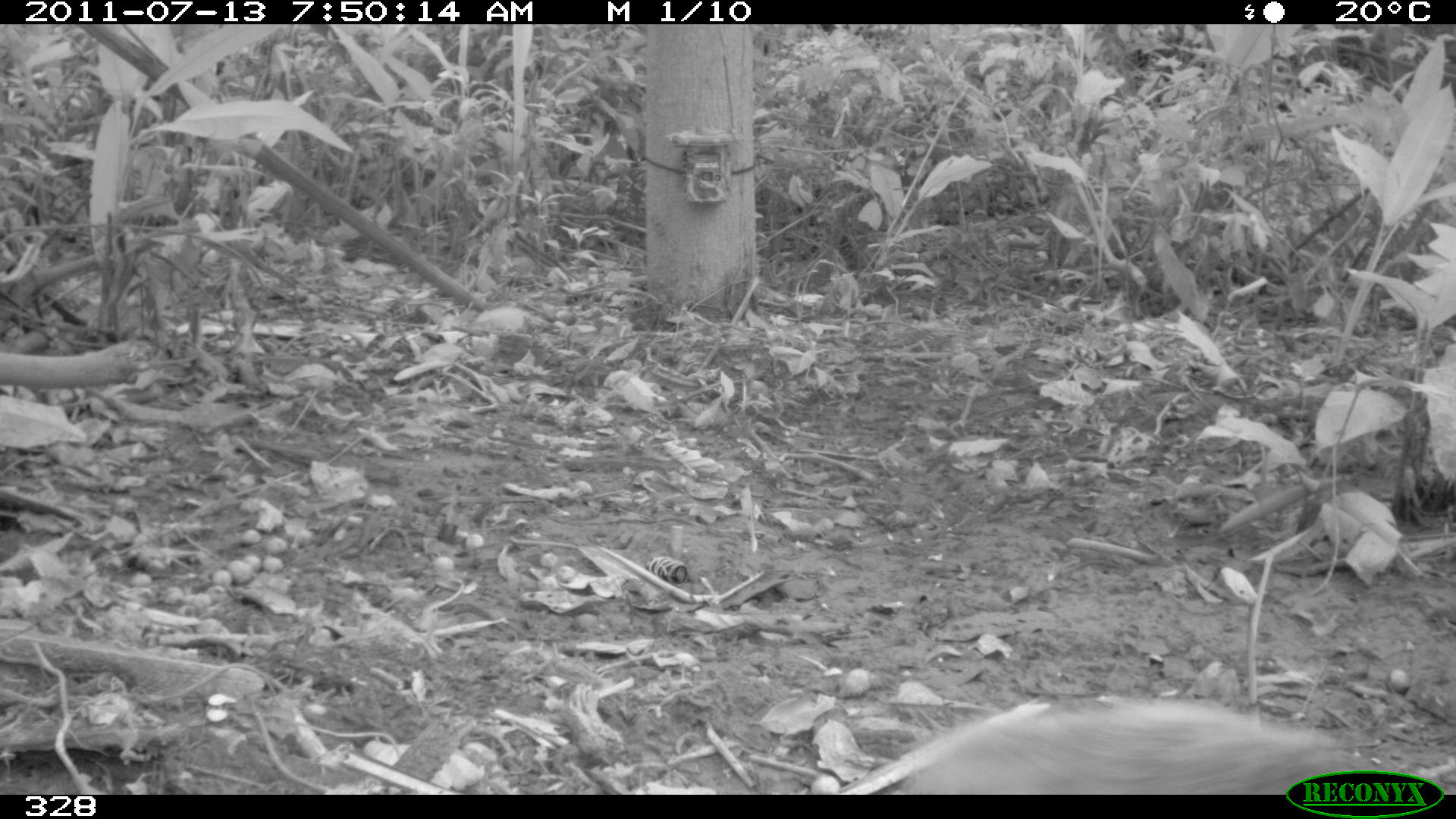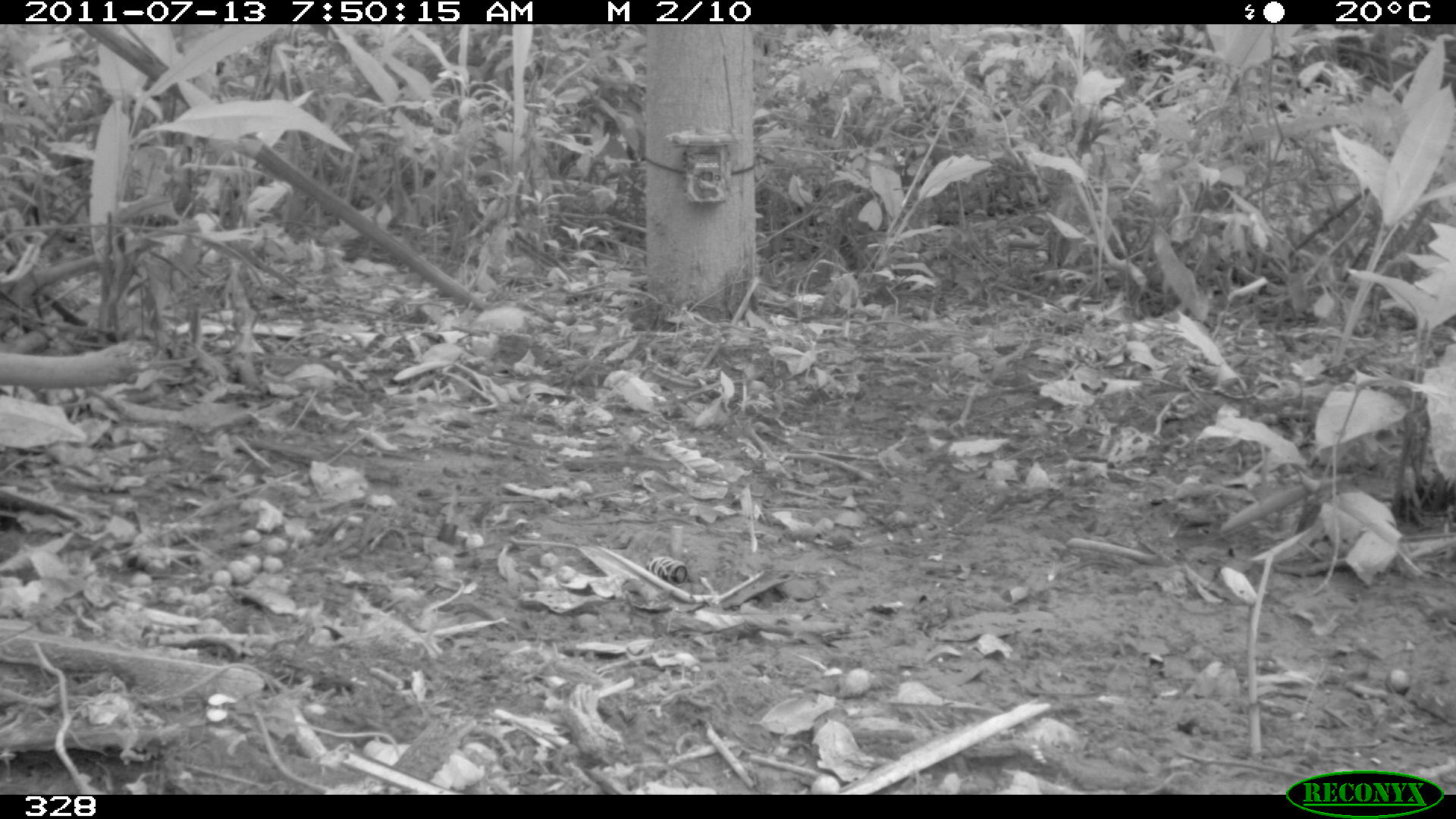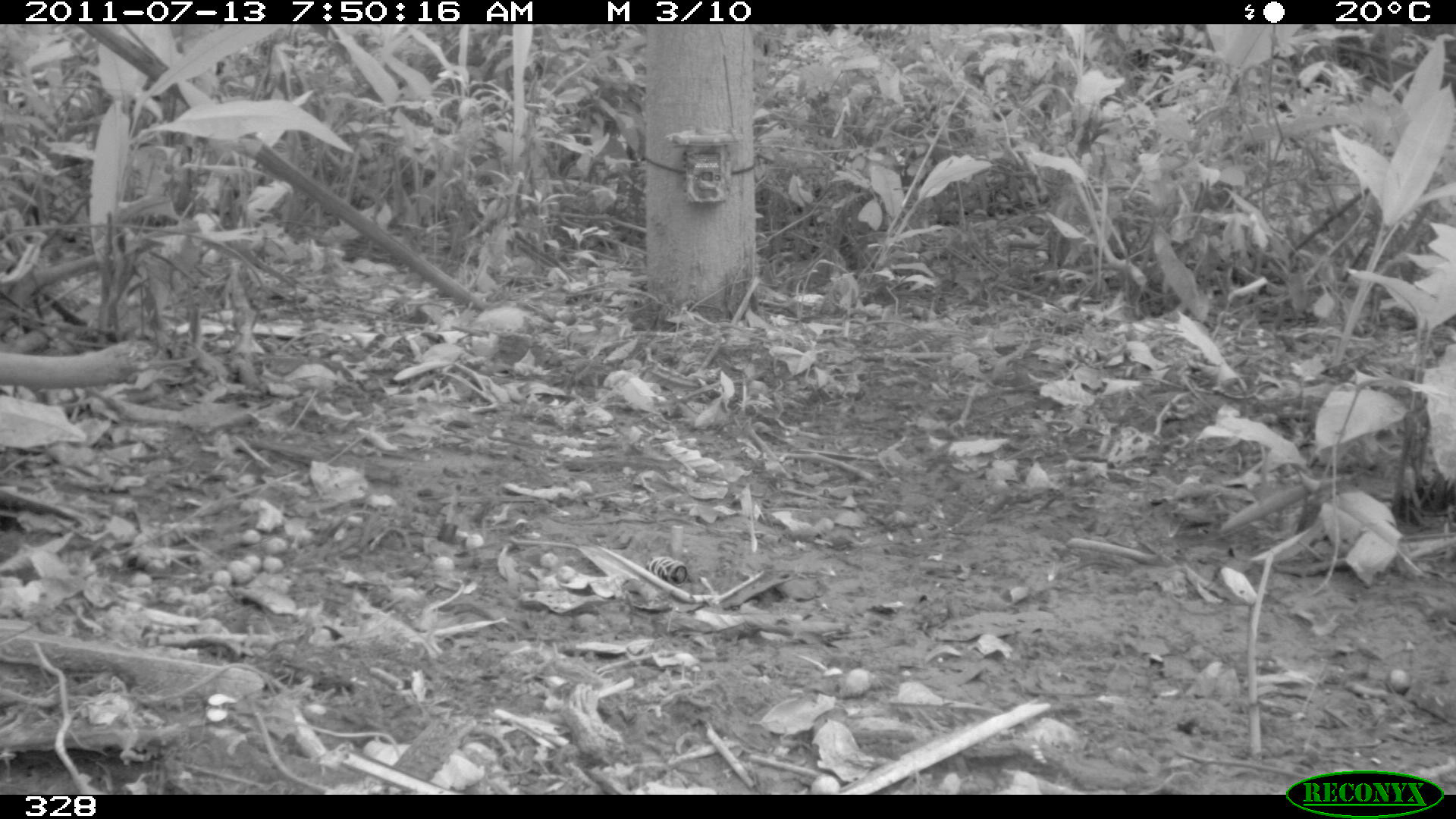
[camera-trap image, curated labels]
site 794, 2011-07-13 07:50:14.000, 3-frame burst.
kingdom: Animalia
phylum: Chordata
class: Mammalia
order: Rodentia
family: Sciuridae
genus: Sciurus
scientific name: Sciurus spadiceus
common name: southern amazon red squirrel